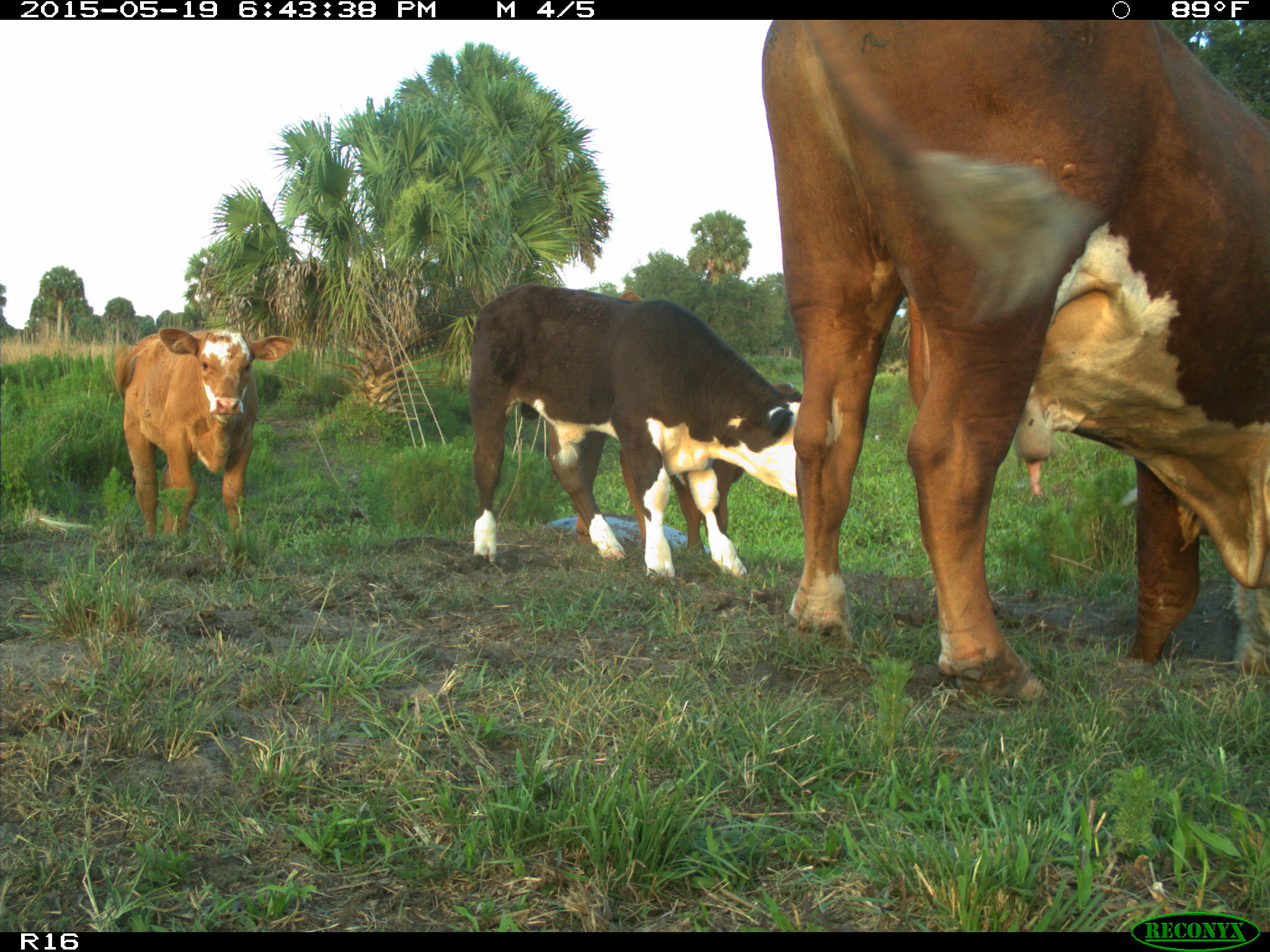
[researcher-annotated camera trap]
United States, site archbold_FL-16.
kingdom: Animalia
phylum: Chordata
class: Mammalia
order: Artiodactyla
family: Bovidae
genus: Bos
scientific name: Bos taurus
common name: domestic cow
Bos taurus (domestic cow).